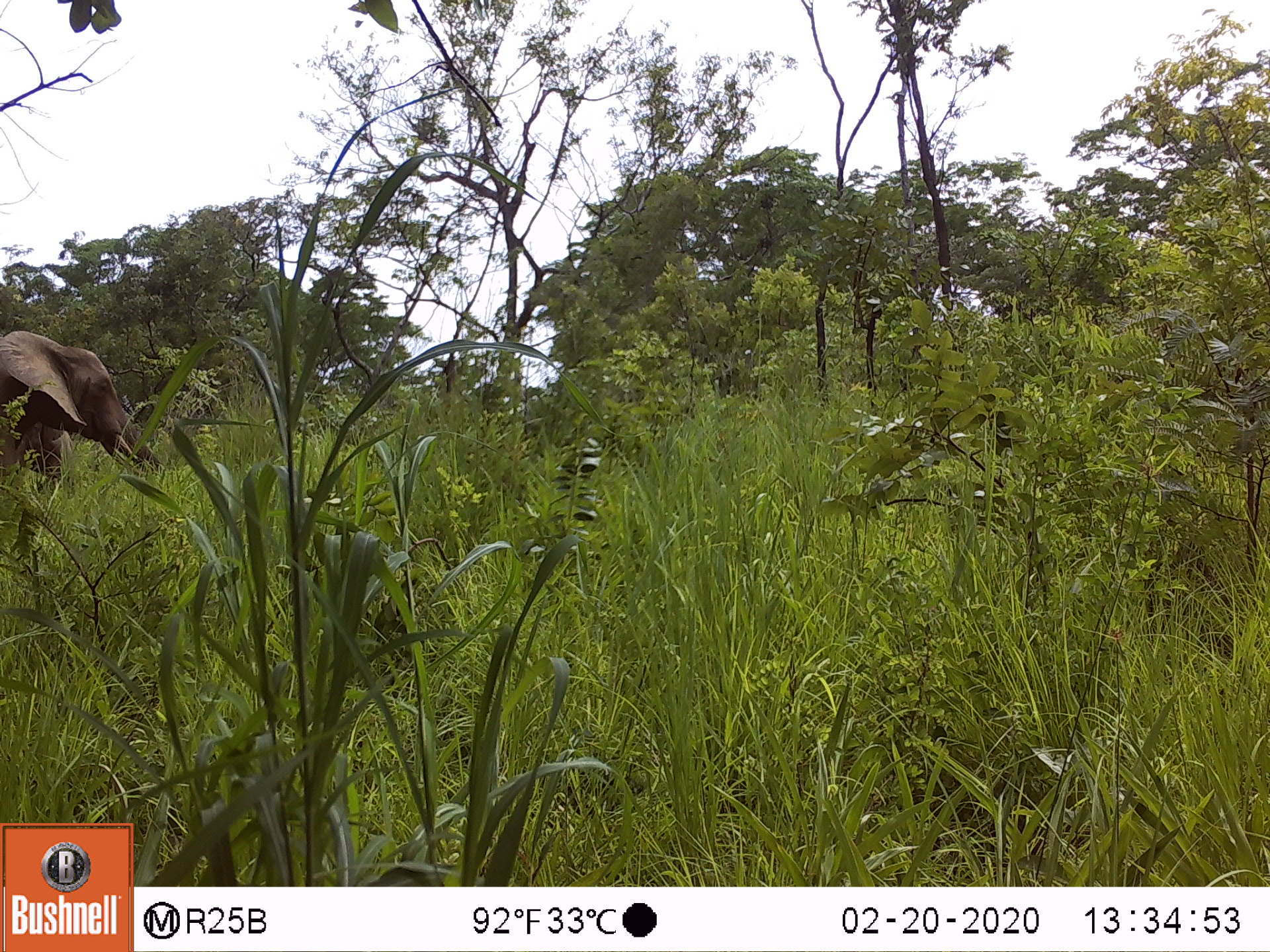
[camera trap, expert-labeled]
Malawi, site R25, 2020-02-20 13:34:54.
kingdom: Animalia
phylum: Chordata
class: Mammalia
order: Proboscidea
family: Elephantidae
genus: Loxodonta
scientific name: Loxodonta africana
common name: african savanna elephant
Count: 1.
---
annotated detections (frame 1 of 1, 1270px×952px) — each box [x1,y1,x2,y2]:
african savanna elephant: [1,323,183,507]